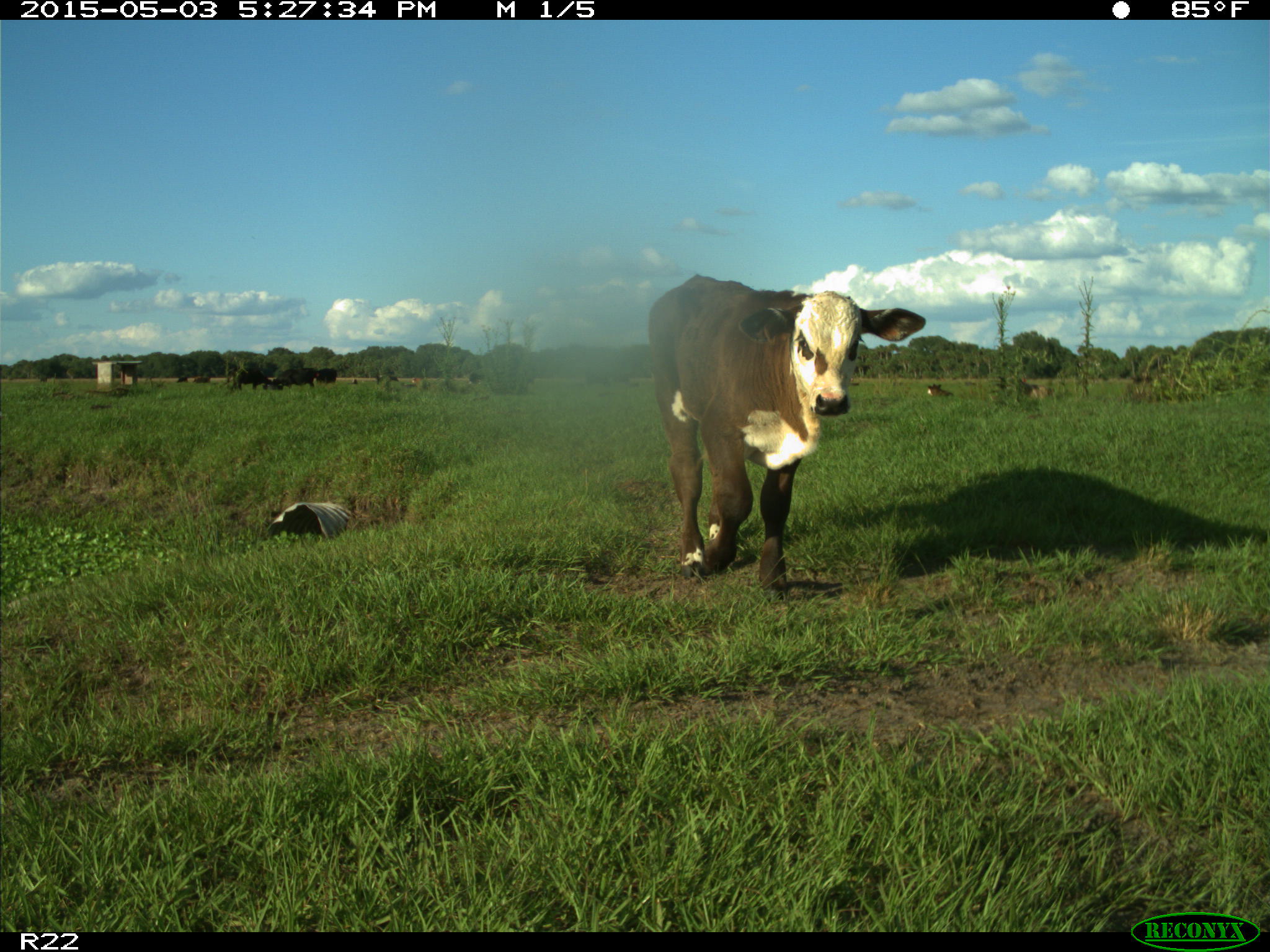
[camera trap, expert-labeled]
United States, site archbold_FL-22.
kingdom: Animalia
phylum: Chordata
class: Mammalia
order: Artiodactyla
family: Bovidae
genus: Bos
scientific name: Bos taurus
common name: domestic cow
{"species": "Bos taurus (domestic cow)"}